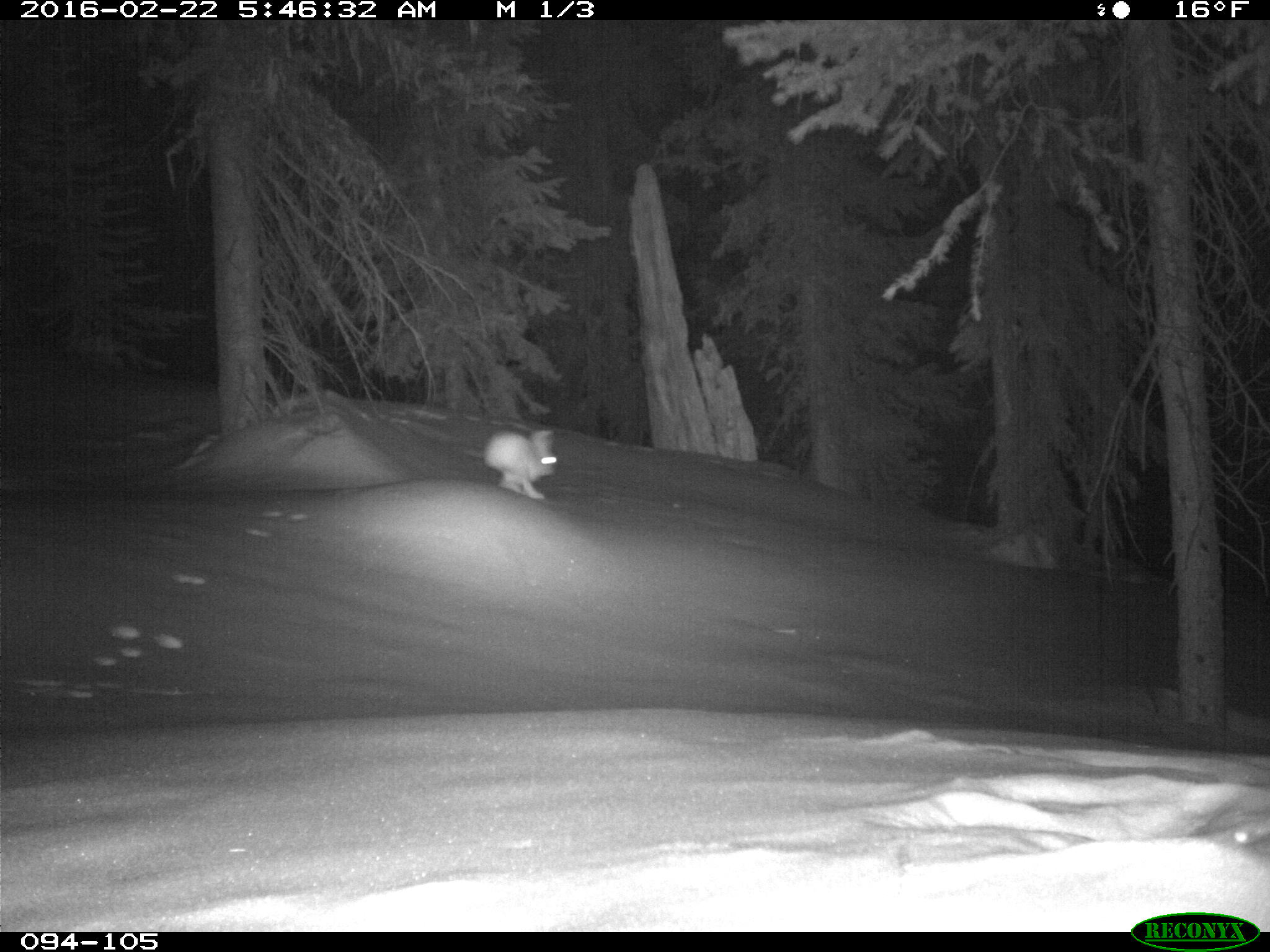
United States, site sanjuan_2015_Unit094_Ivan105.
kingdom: Animalia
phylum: Chordata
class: Mammalia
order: Lagomorpha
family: Leporidae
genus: Lepus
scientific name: Lepus americanus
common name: snowshoe hare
Lepus americanus (snowshoe hare).